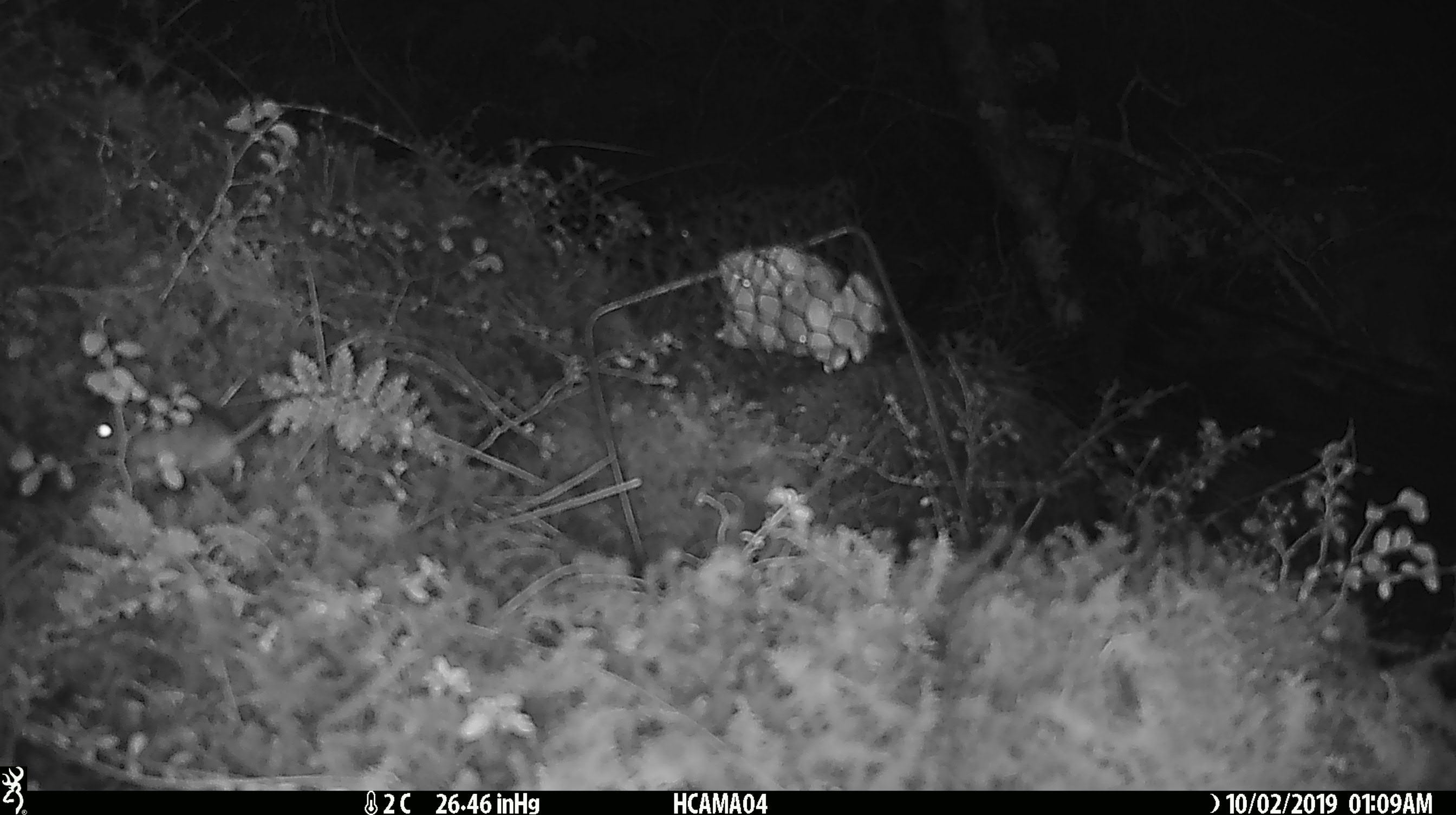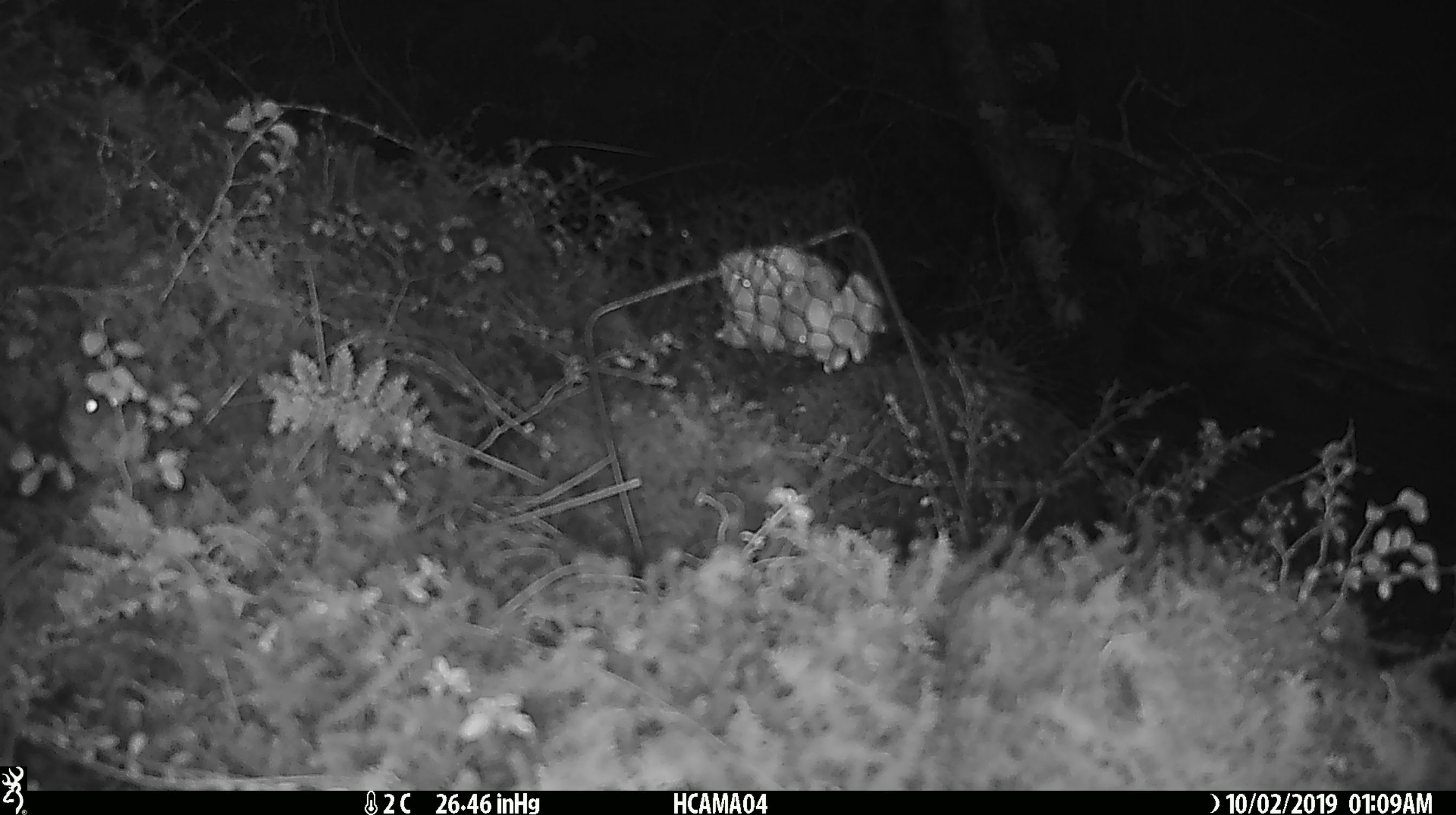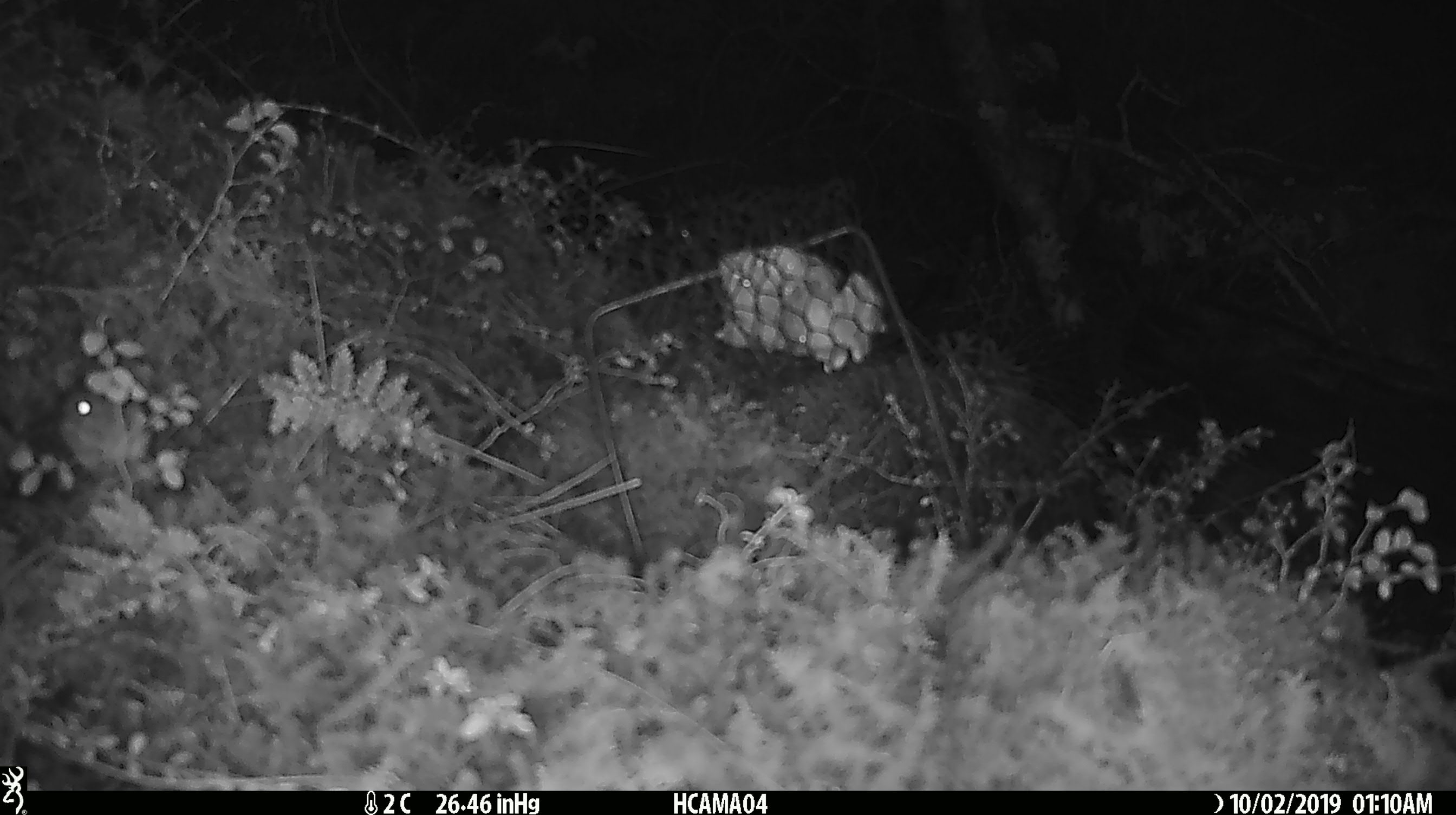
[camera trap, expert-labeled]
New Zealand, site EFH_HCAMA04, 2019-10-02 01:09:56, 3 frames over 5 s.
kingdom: Animalia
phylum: Chordata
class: Mammalia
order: Rodentia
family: Muridae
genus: Mus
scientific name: Mus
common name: mouse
Mouse (Mus).